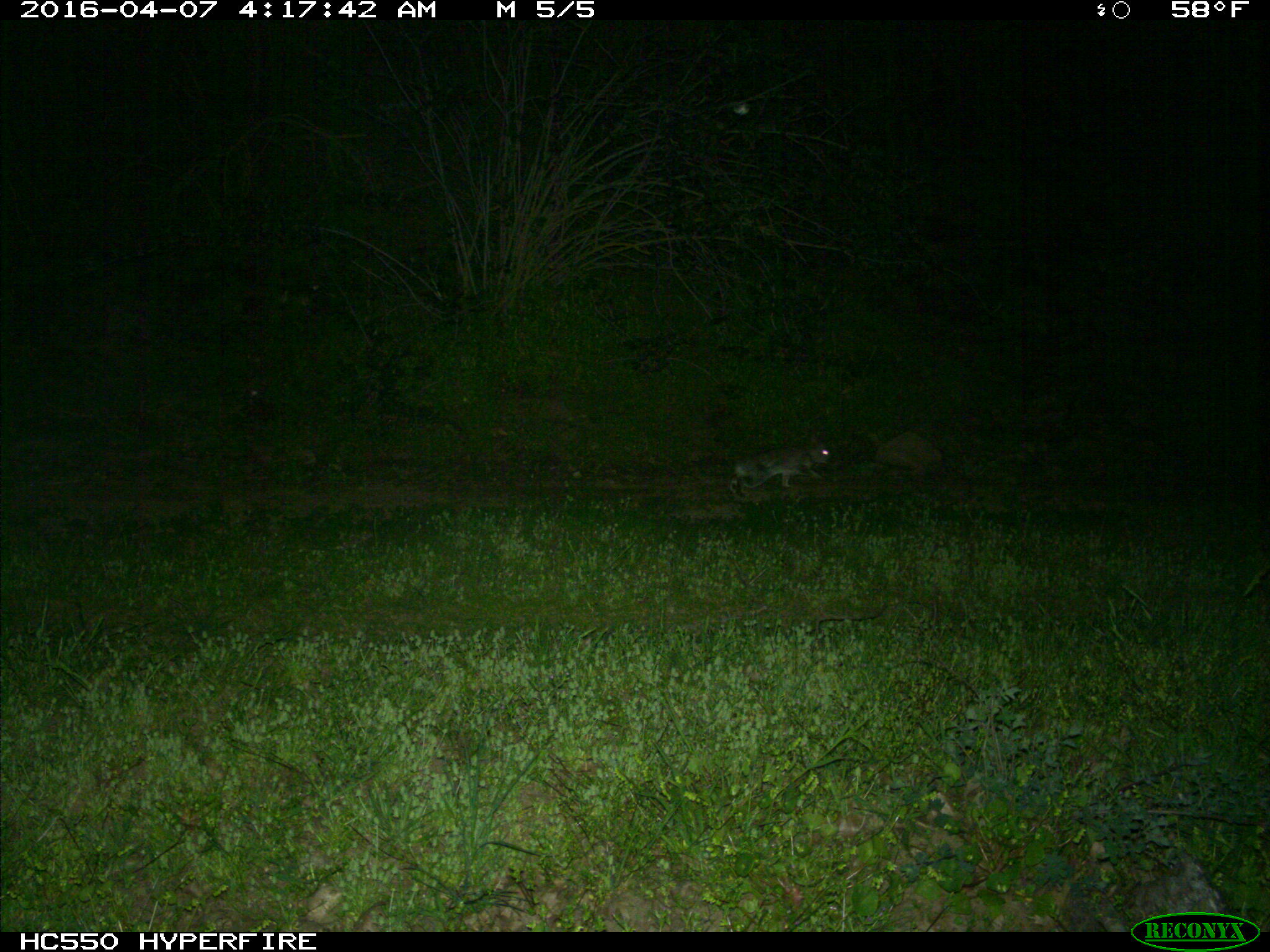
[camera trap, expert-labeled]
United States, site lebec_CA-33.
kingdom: Animalia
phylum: Chordata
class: Mammalia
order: Lagomorpha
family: Leporidae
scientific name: Leporidae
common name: rabbits and hares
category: unidentified rabbit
Unidentified rabbit (rabbits and hares) (Leporidae).